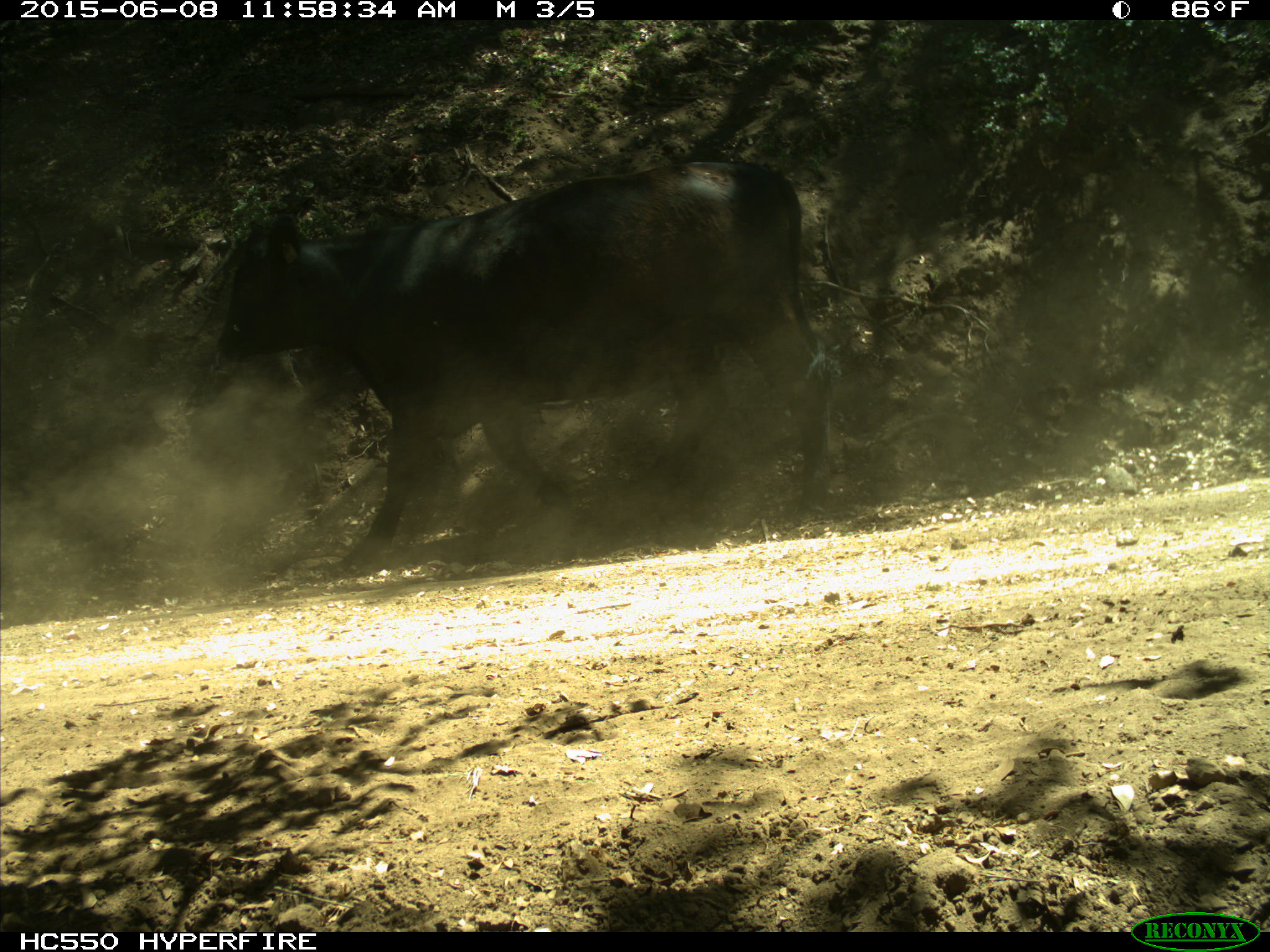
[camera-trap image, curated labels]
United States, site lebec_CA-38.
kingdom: Animalia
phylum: Chordata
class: Mammalia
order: Artiodactyla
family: Bovidae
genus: Bos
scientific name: Bos taurus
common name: domestic cow